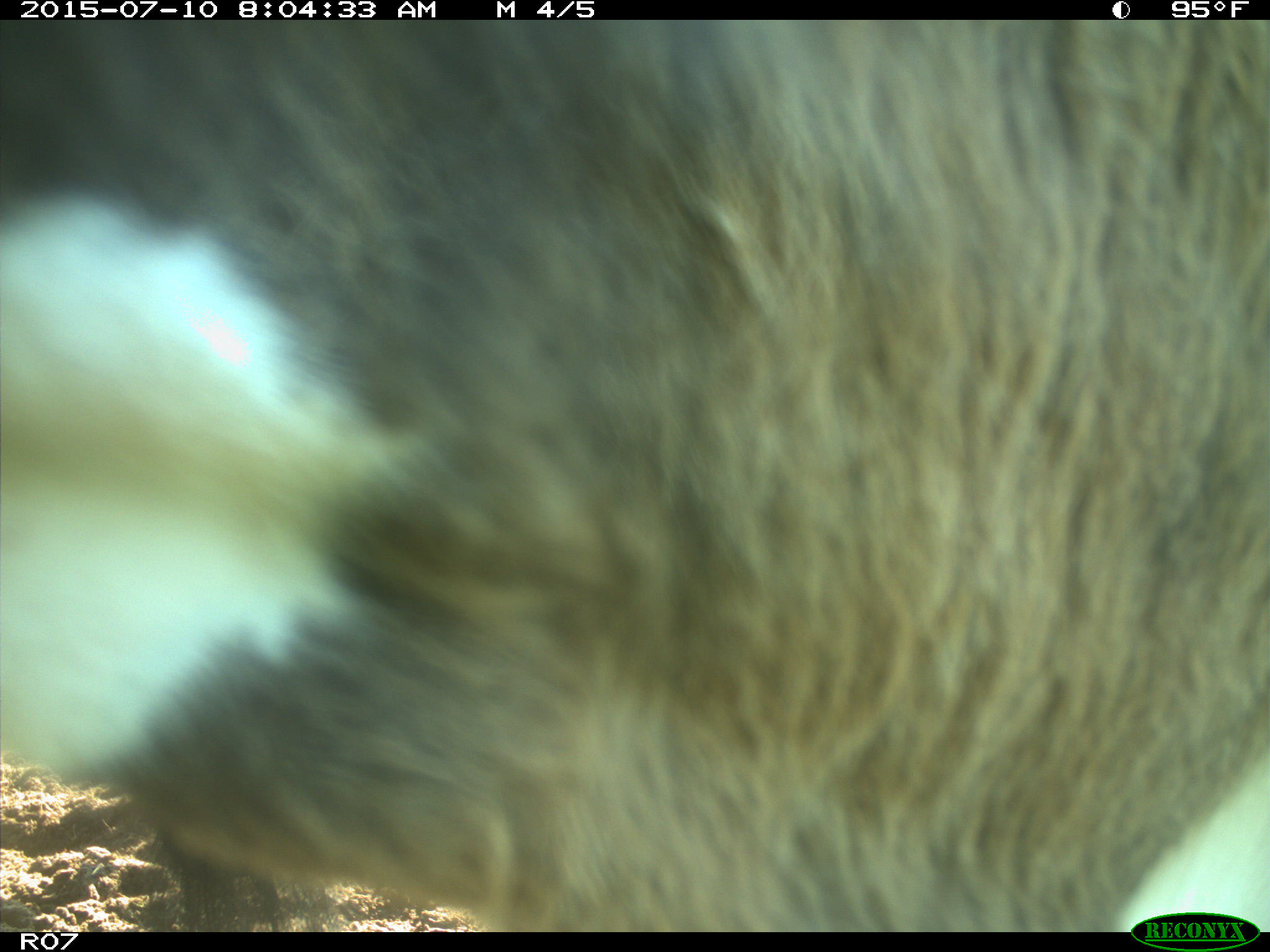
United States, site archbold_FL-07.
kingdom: Animalia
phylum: Chordata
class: Mammalia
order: Artiodactyla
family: Bovidae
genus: Bos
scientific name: Bos taurus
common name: domestic cow